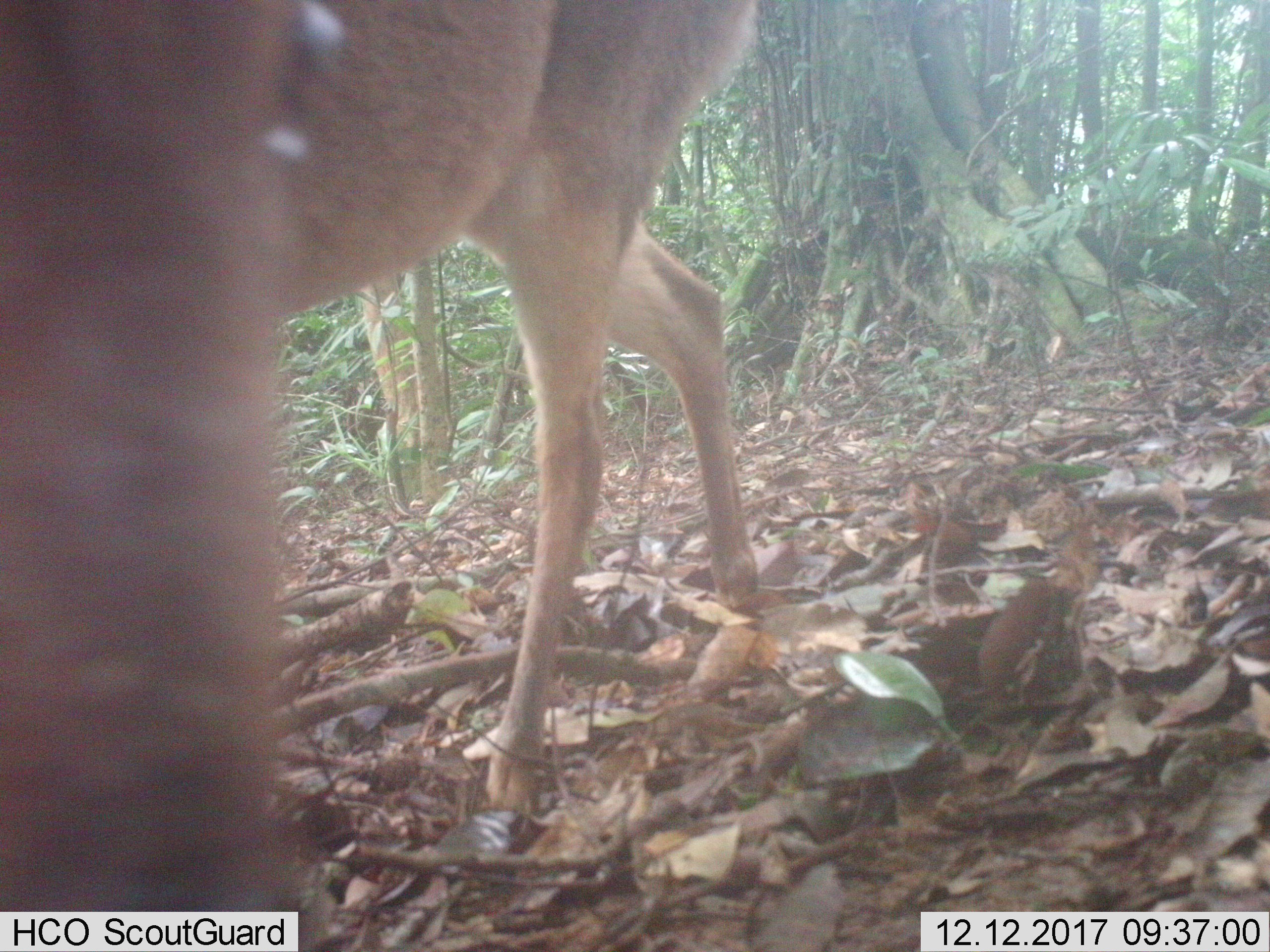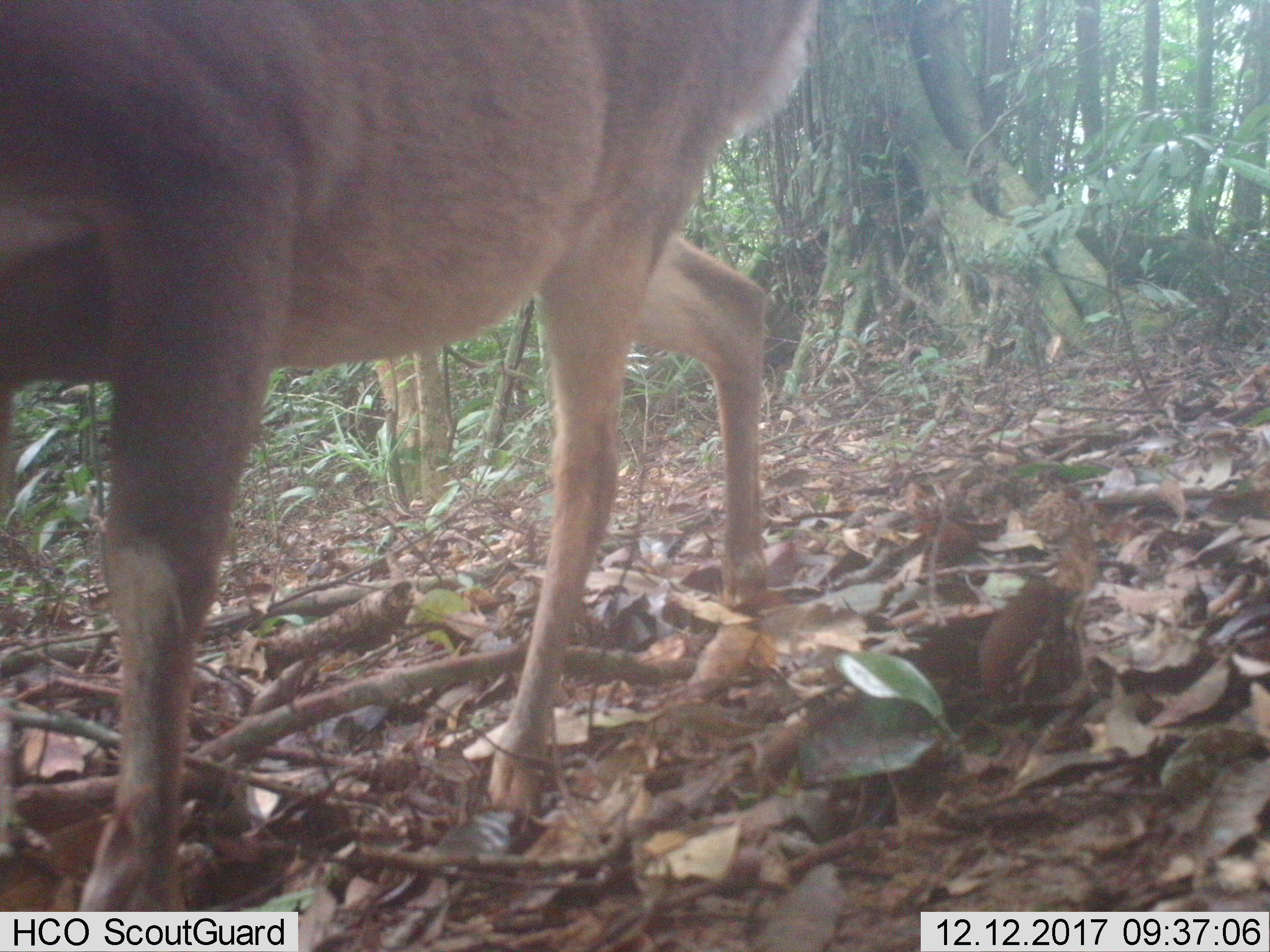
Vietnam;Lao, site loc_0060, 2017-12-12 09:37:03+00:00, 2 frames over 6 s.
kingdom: Animalia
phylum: Chordata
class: Mammalia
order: Artiodactyla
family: Cervidae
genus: Muntiacus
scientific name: Muntiacus vuquangensis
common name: large-antlered muntjac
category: large antlered muntjac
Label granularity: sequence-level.